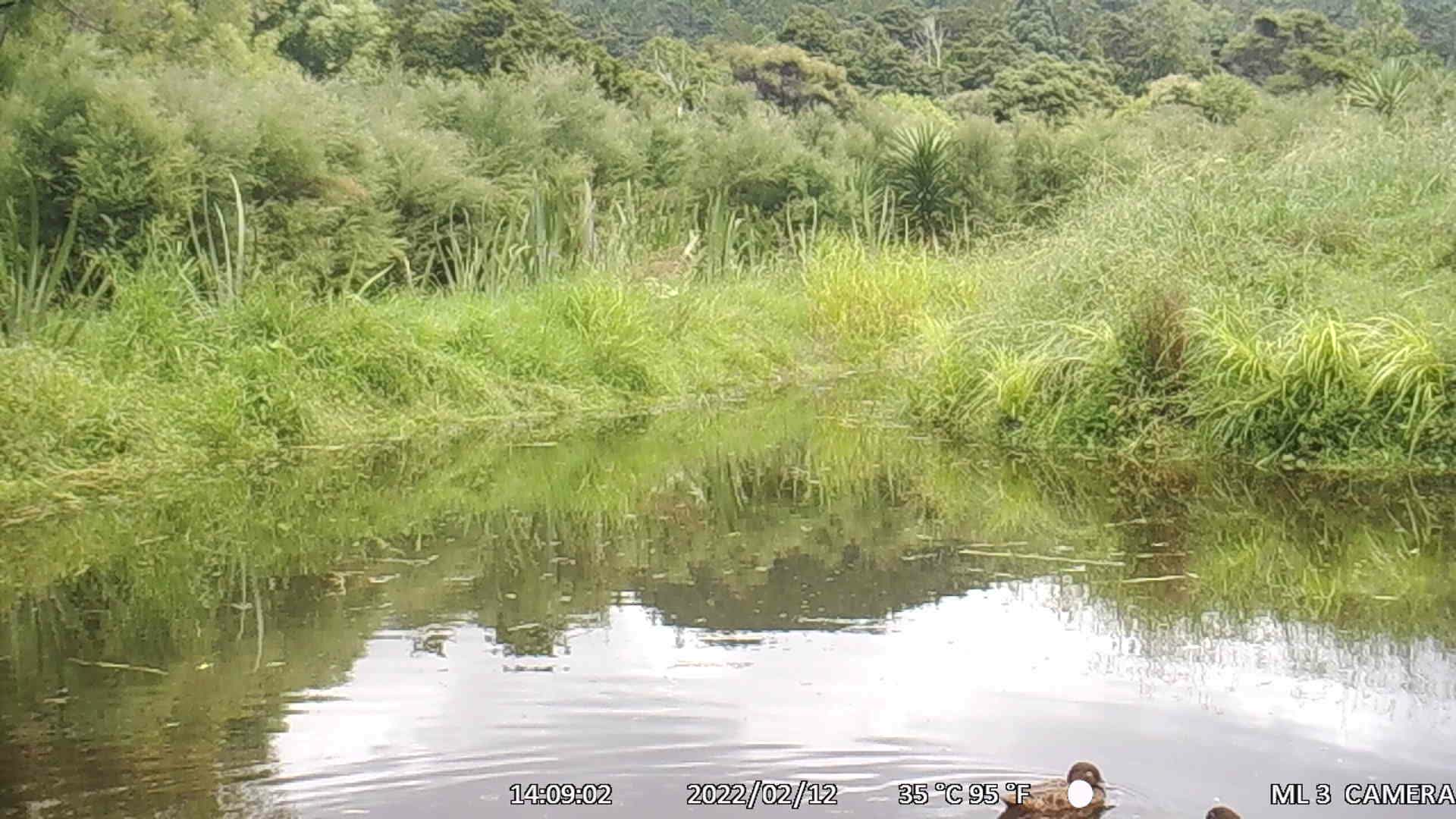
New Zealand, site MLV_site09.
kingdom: Animalia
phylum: Chordata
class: Aves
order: Anseriformes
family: Anatidae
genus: Anas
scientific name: Anas chlorotis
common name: brown teal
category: pateke